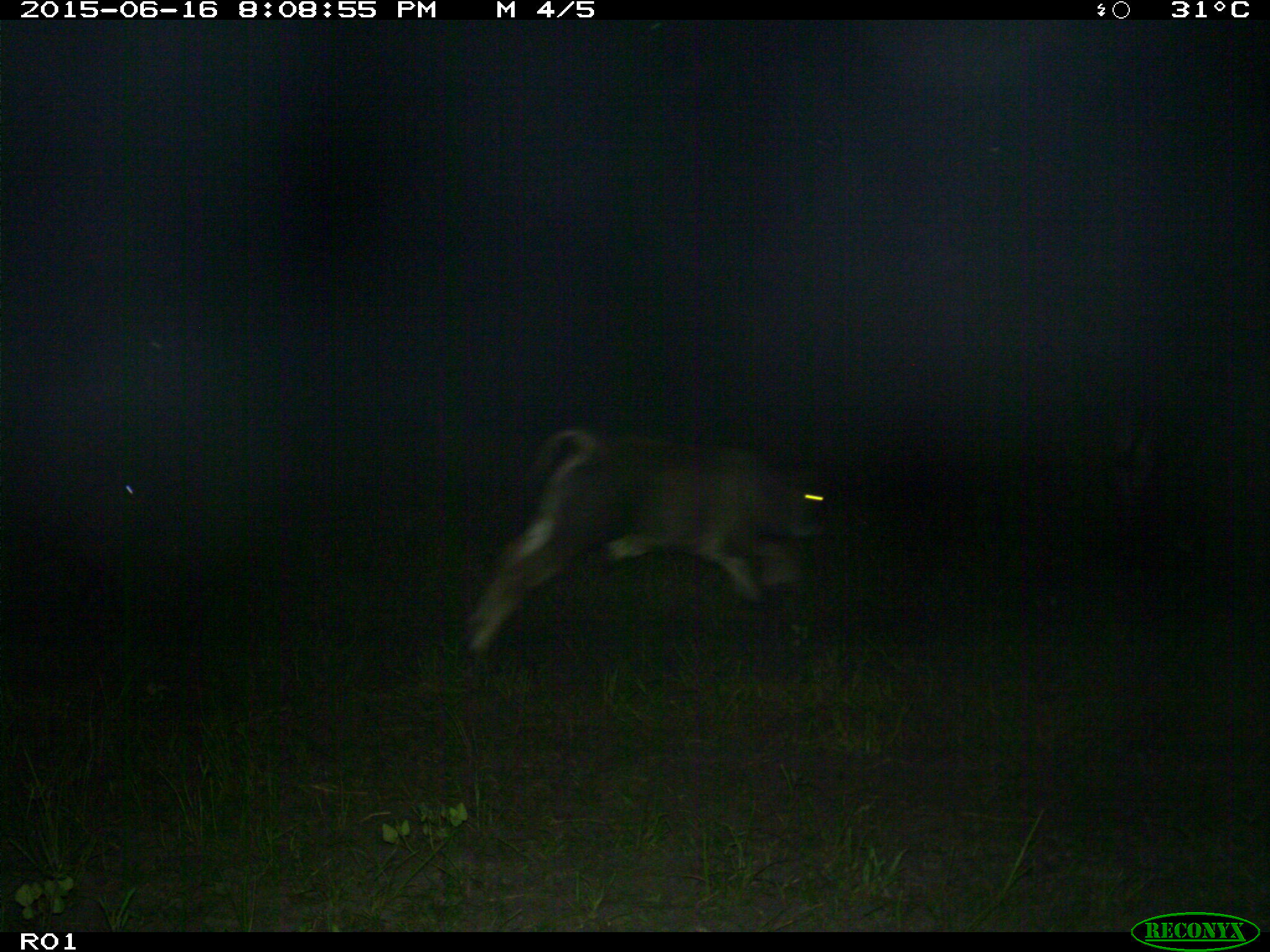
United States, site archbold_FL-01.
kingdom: Animalia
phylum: Chordata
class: Mammalia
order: Artiodactyla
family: Bovidae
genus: Bos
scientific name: Bos taurus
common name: domestic cow